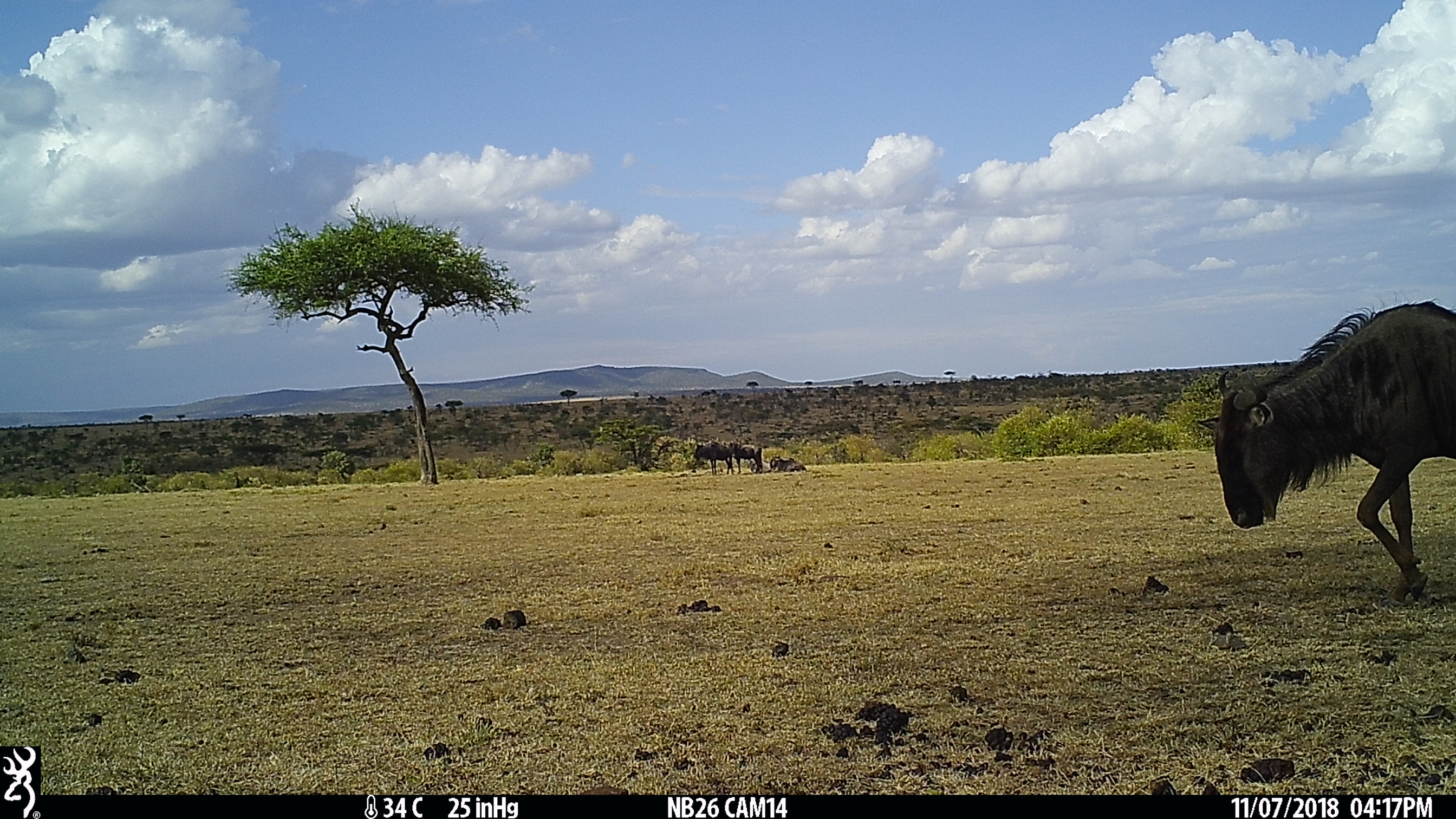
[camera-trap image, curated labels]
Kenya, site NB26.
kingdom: Animalia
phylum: Chordata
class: Mammalia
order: Artiodactyla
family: Bovidae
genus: Connochaetes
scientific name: Connochaetes taurinus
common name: blue wildebeest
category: wildebeest